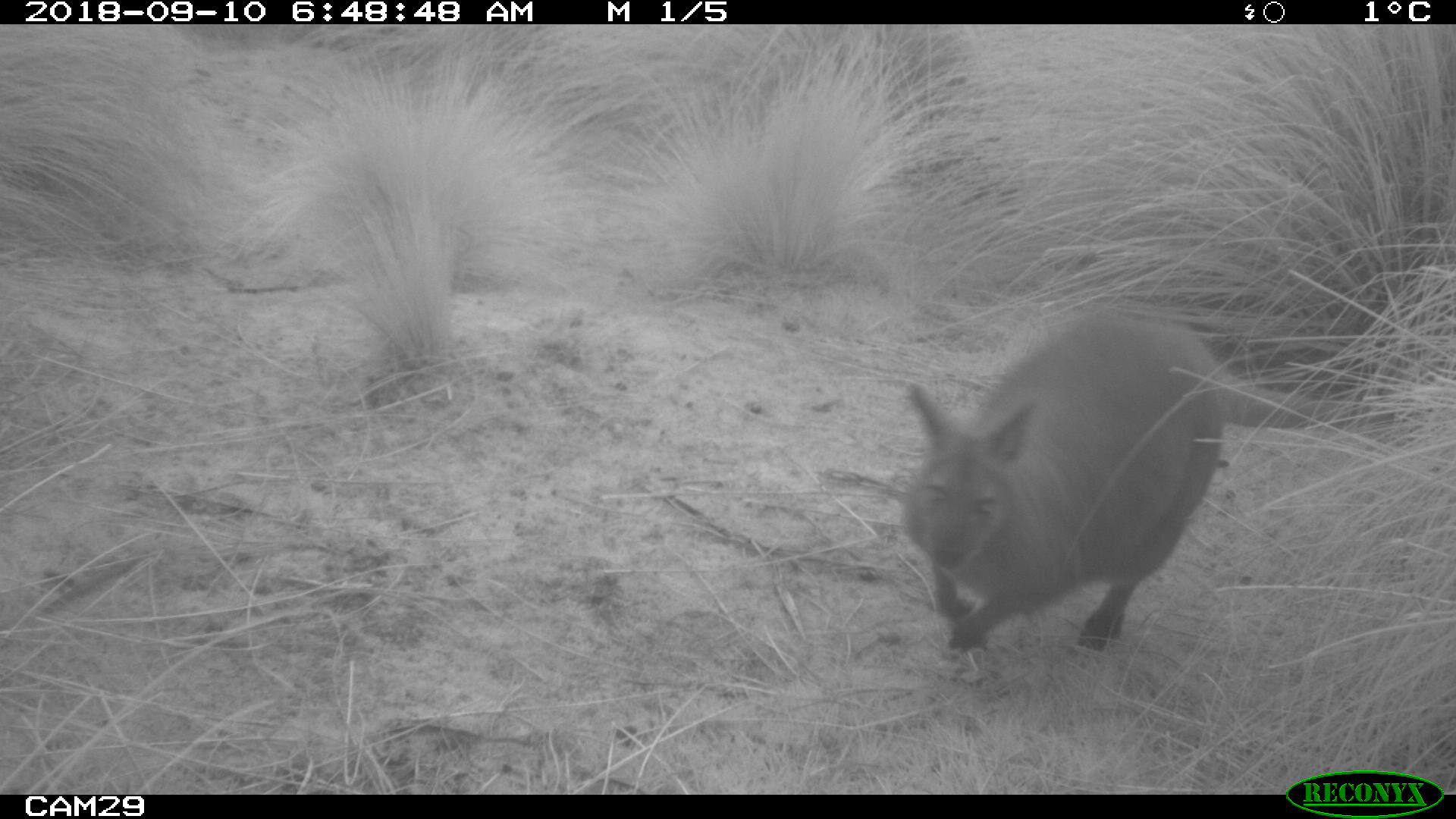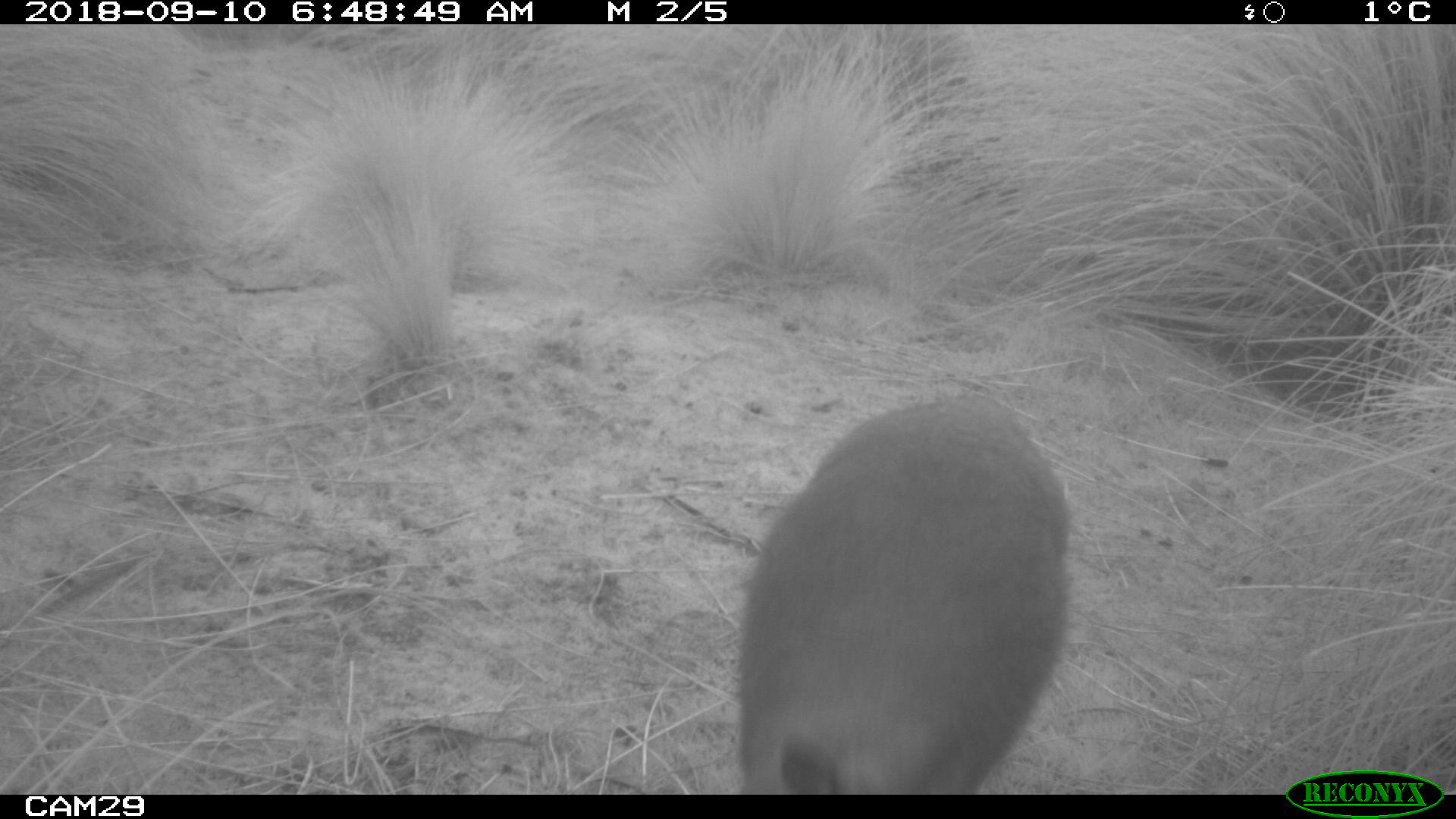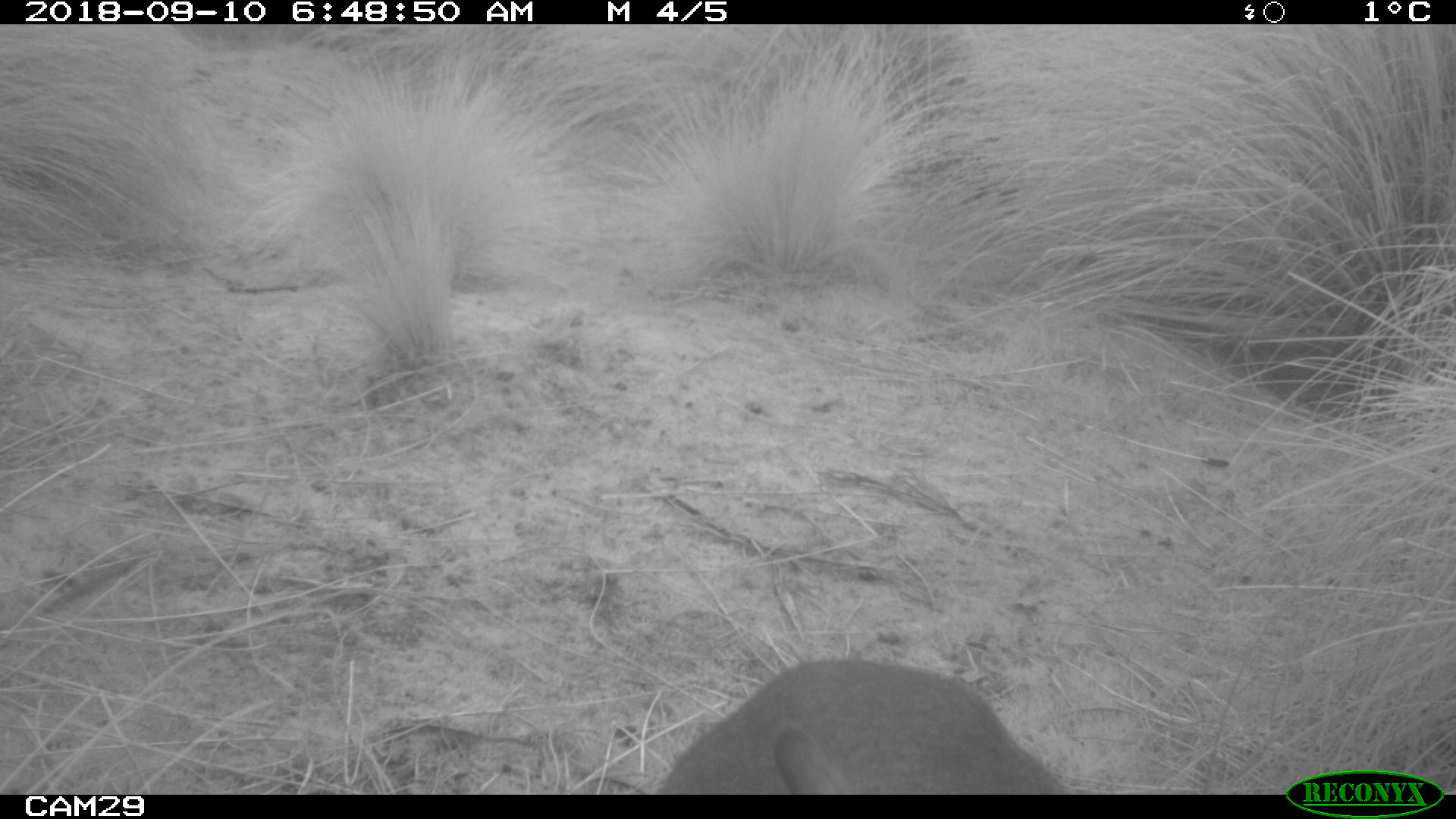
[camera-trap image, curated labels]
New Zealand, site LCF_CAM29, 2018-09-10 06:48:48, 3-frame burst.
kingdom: Animalia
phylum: Chordata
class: Mammalia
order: Diprotodontia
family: Macropodidae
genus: Notamacropus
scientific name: Notamacropus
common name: wallaby